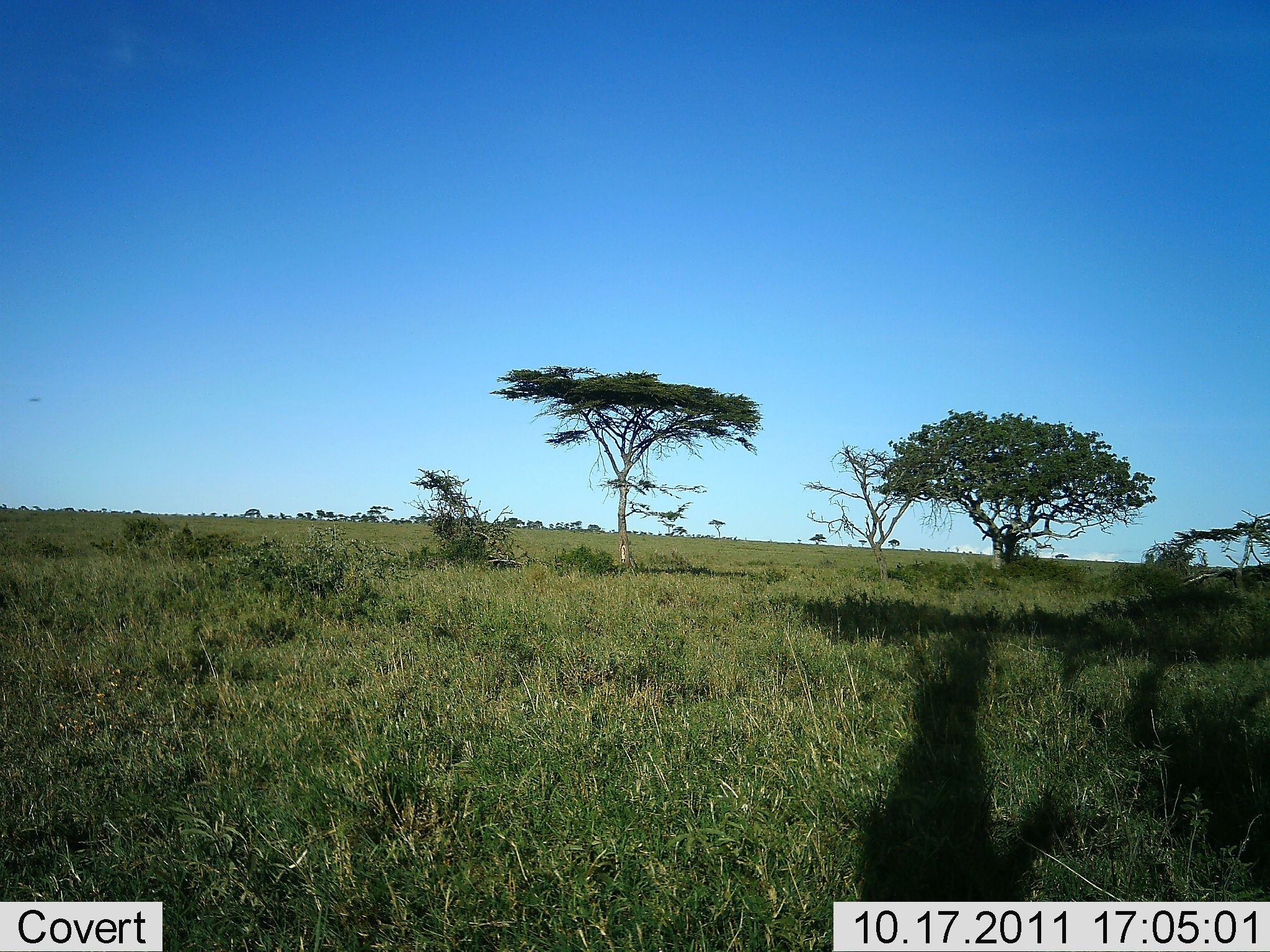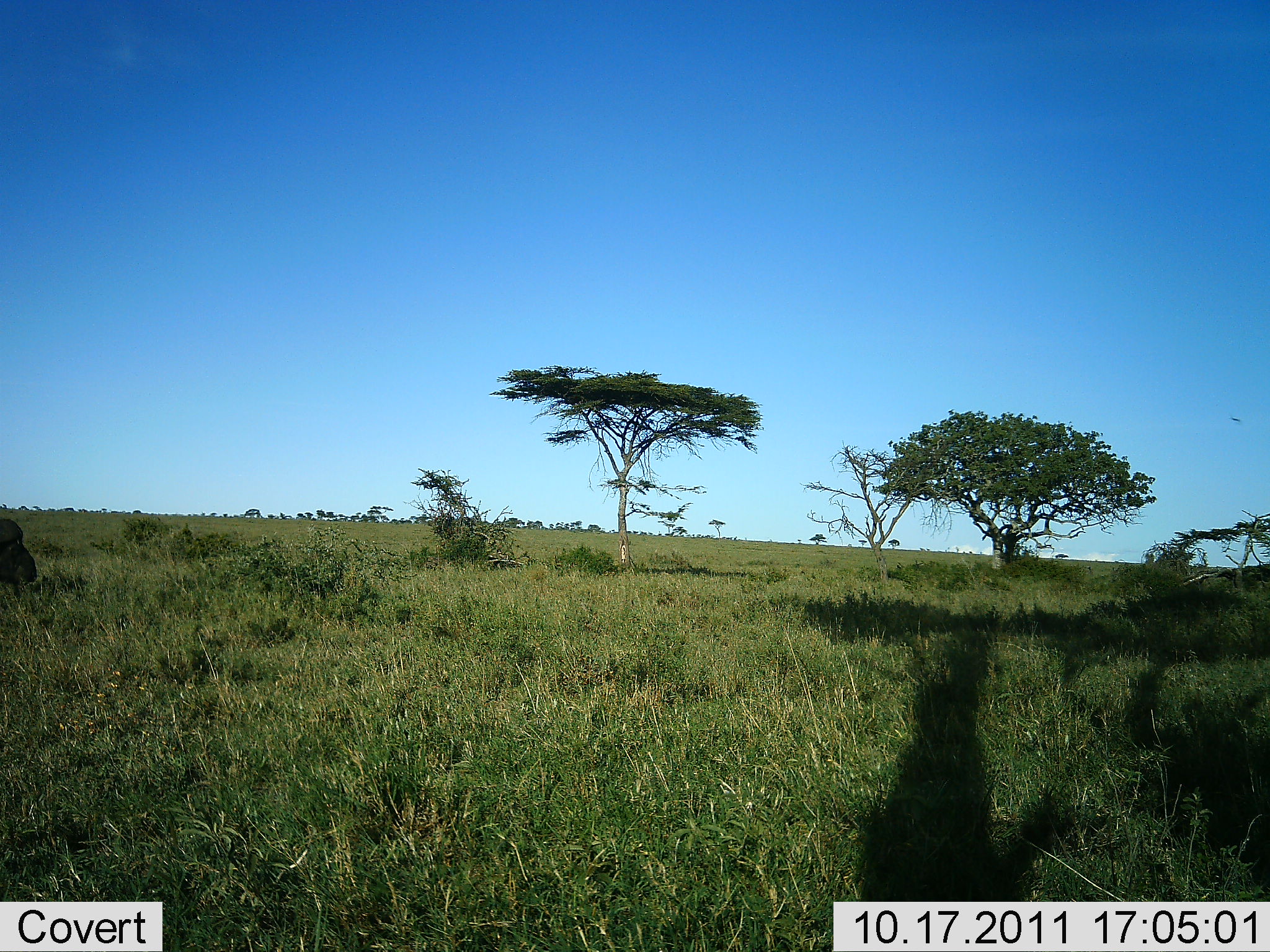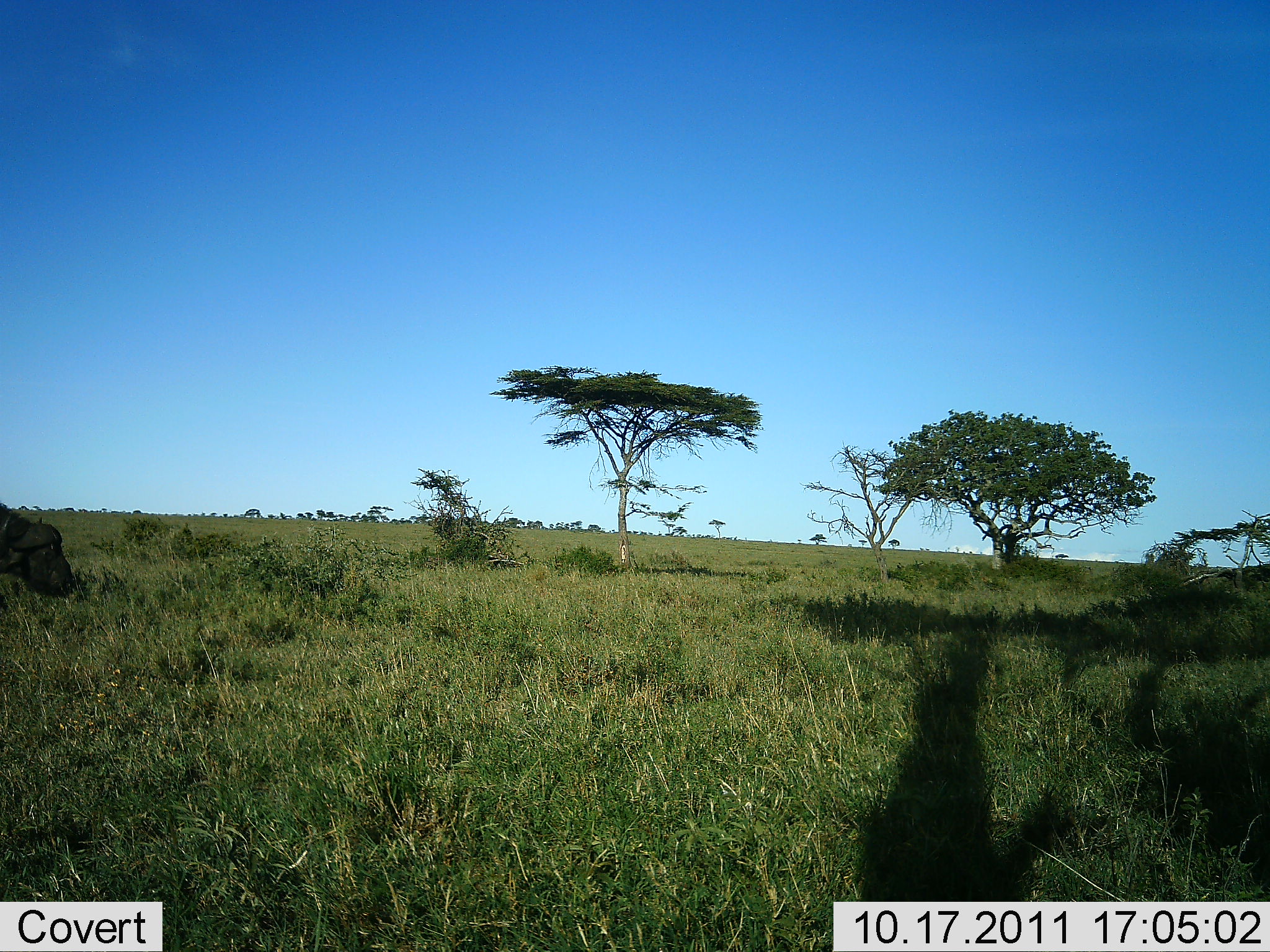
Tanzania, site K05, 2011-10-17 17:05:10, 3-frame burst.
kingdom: Animalia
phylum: Chordata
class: Mammalia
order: Artiodactyla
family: Bovidae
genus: Syncerus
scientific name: Syncerus caffer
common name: cape buffalo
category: buffalo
Buffalo (cape buffalo) (Syncerus caffer), count 1. Behavior (volunteer vote fractions): standing 8%, resting 0%, moving 83%, interacting 0%. Young present (vote fraction): 0%. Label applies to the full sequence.